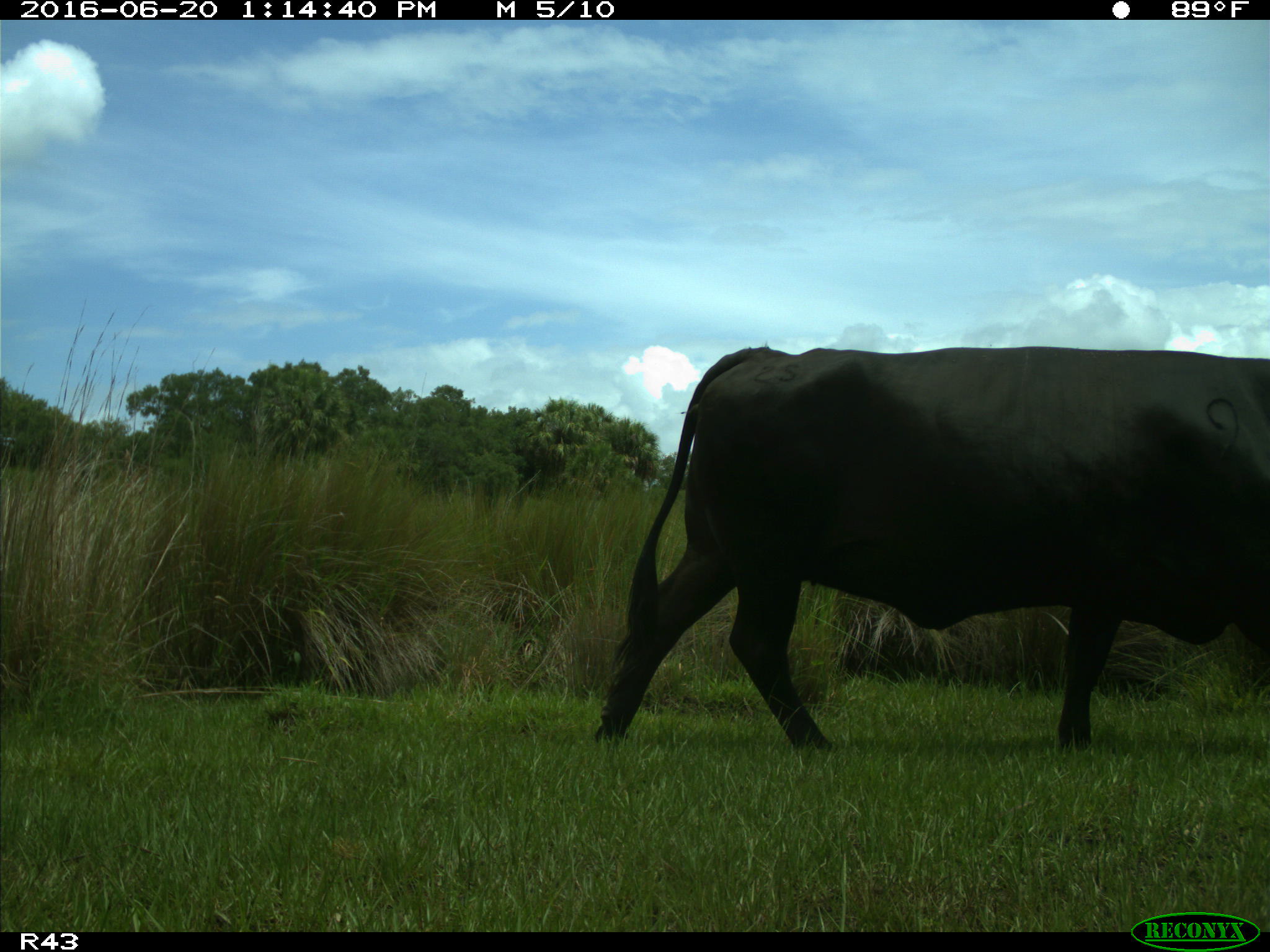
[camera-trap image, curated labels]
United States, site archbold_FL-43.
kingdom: Animalia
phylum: Chordata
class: Mammalia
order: Artiodactyla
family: Bovidae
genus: Bos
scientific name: Bos taurus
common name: domestic cow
Bos taurus (domestic cow).